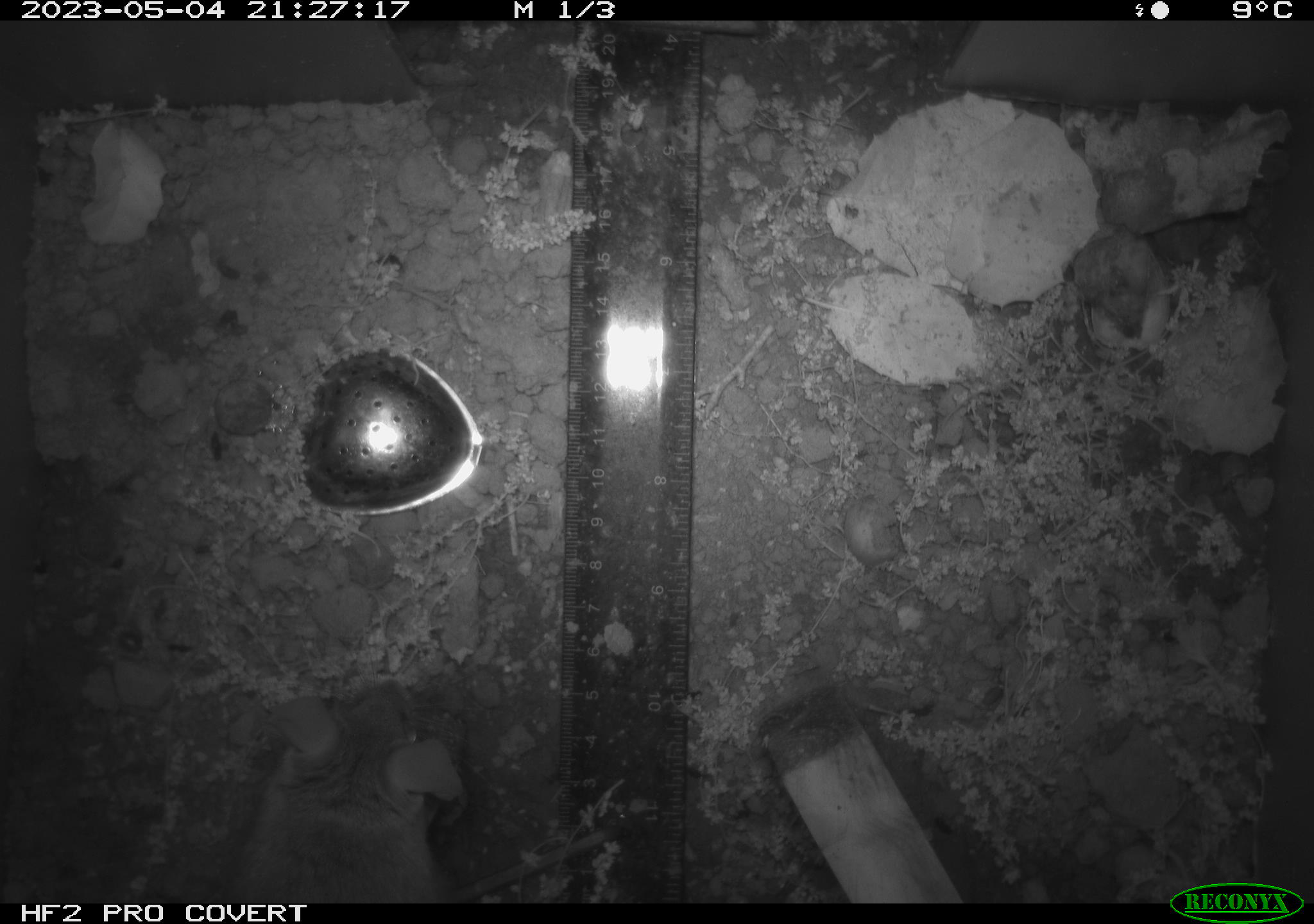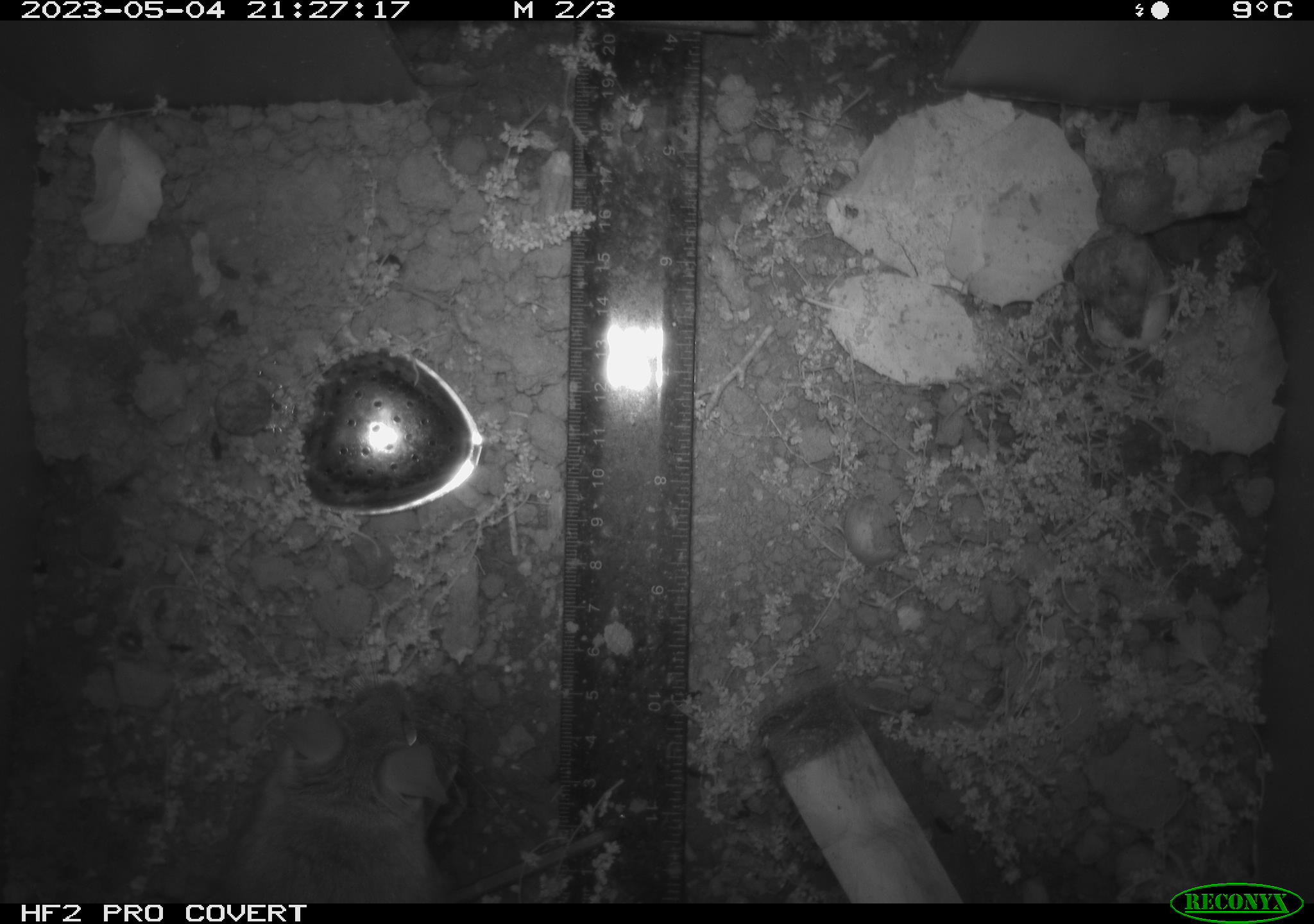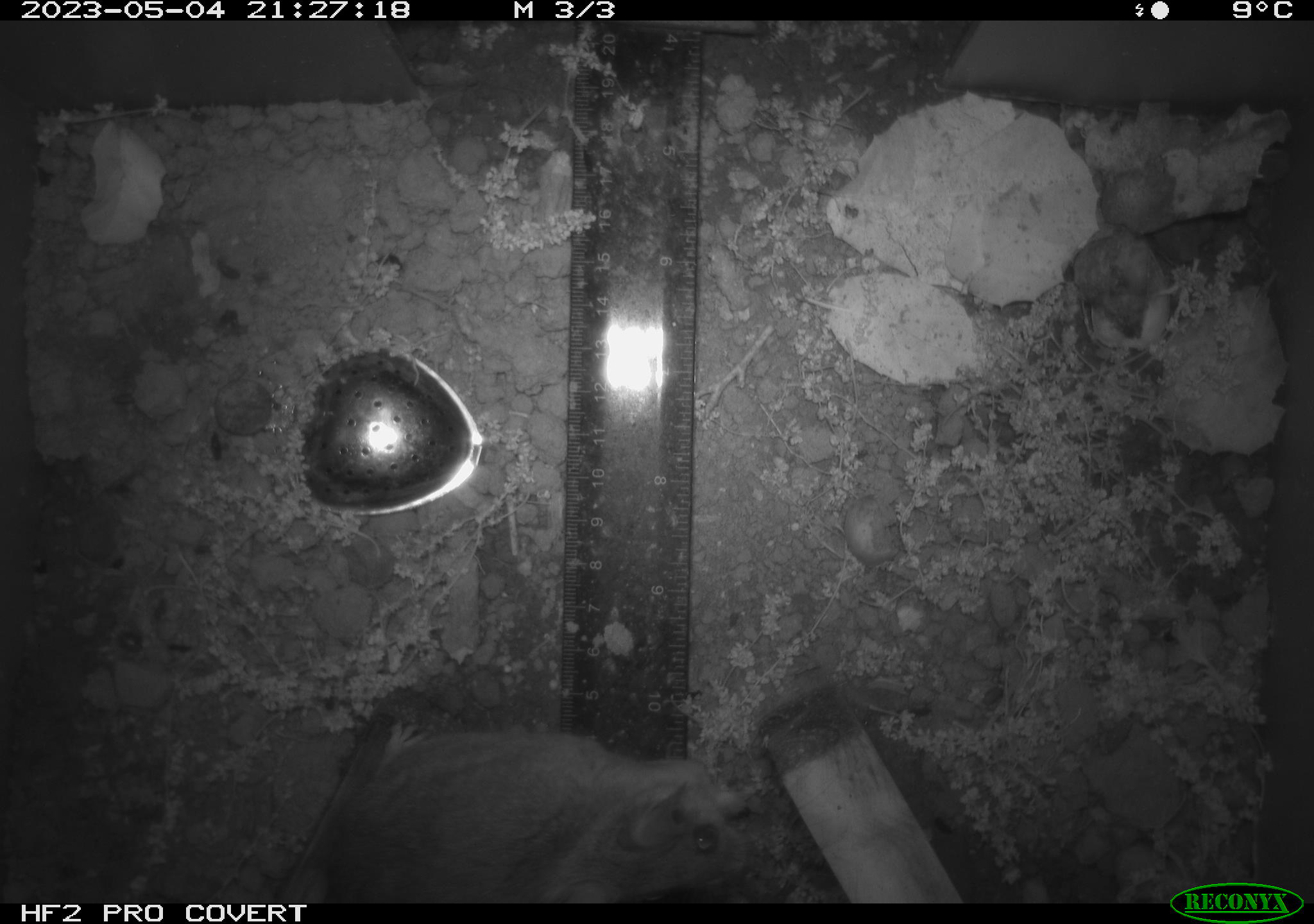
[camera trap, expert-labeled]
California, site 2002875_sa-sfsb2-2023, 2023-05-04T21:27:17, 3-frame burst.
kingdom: Animalia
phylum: Chordata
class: Mammalia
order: Rodentia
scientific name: Rodentia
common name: mouse species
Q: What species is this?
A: Mouse species (Rodentia).